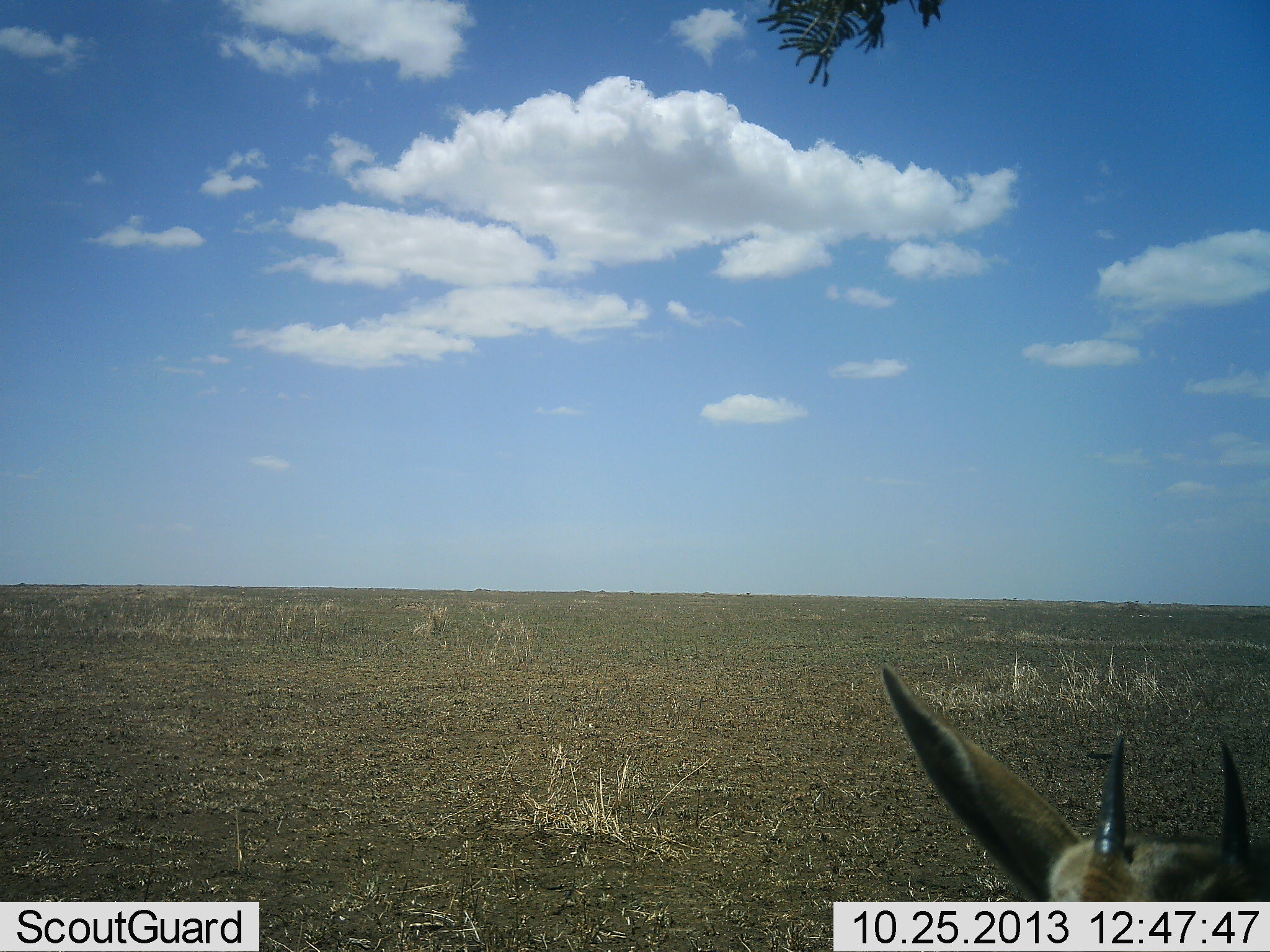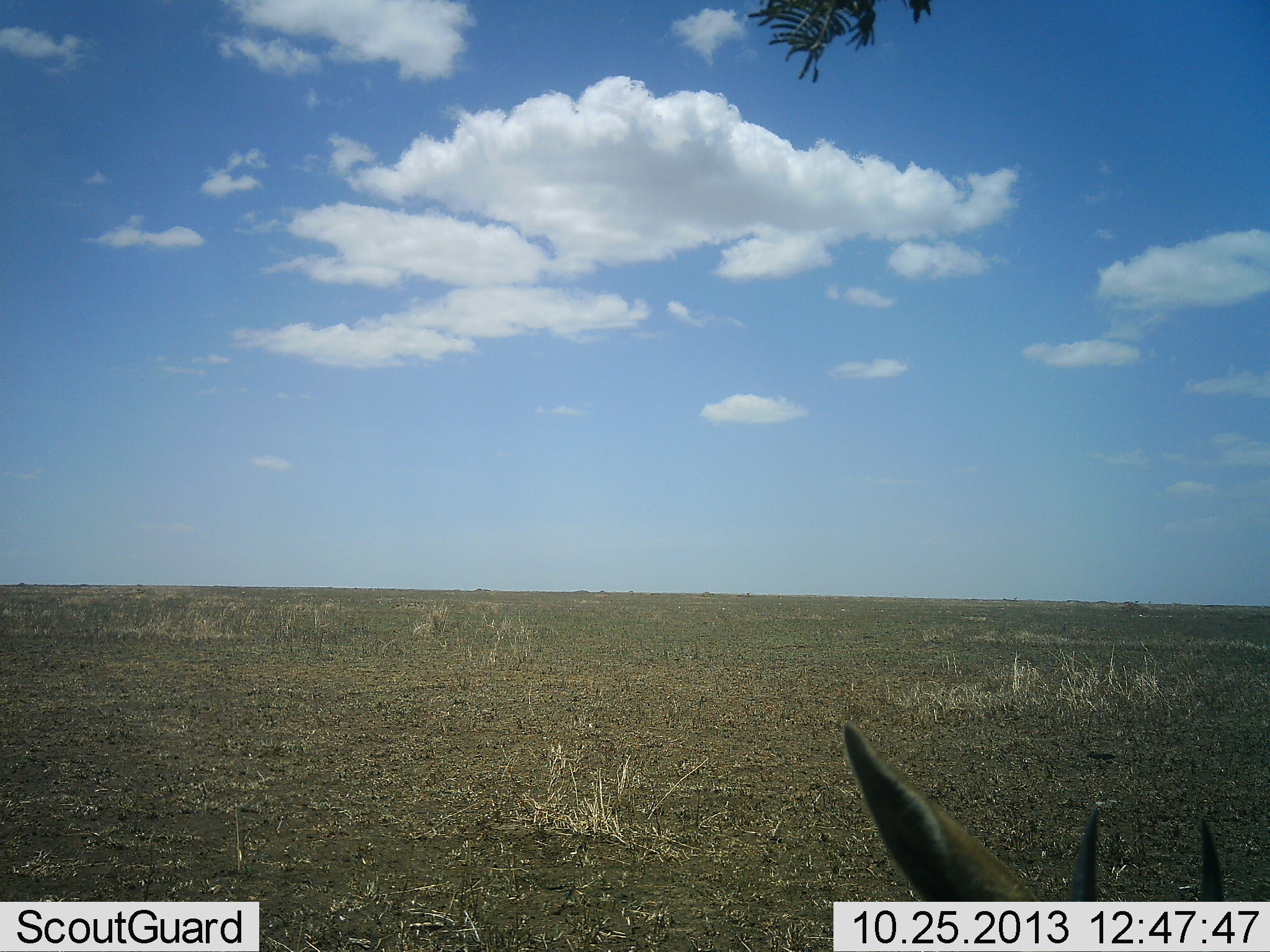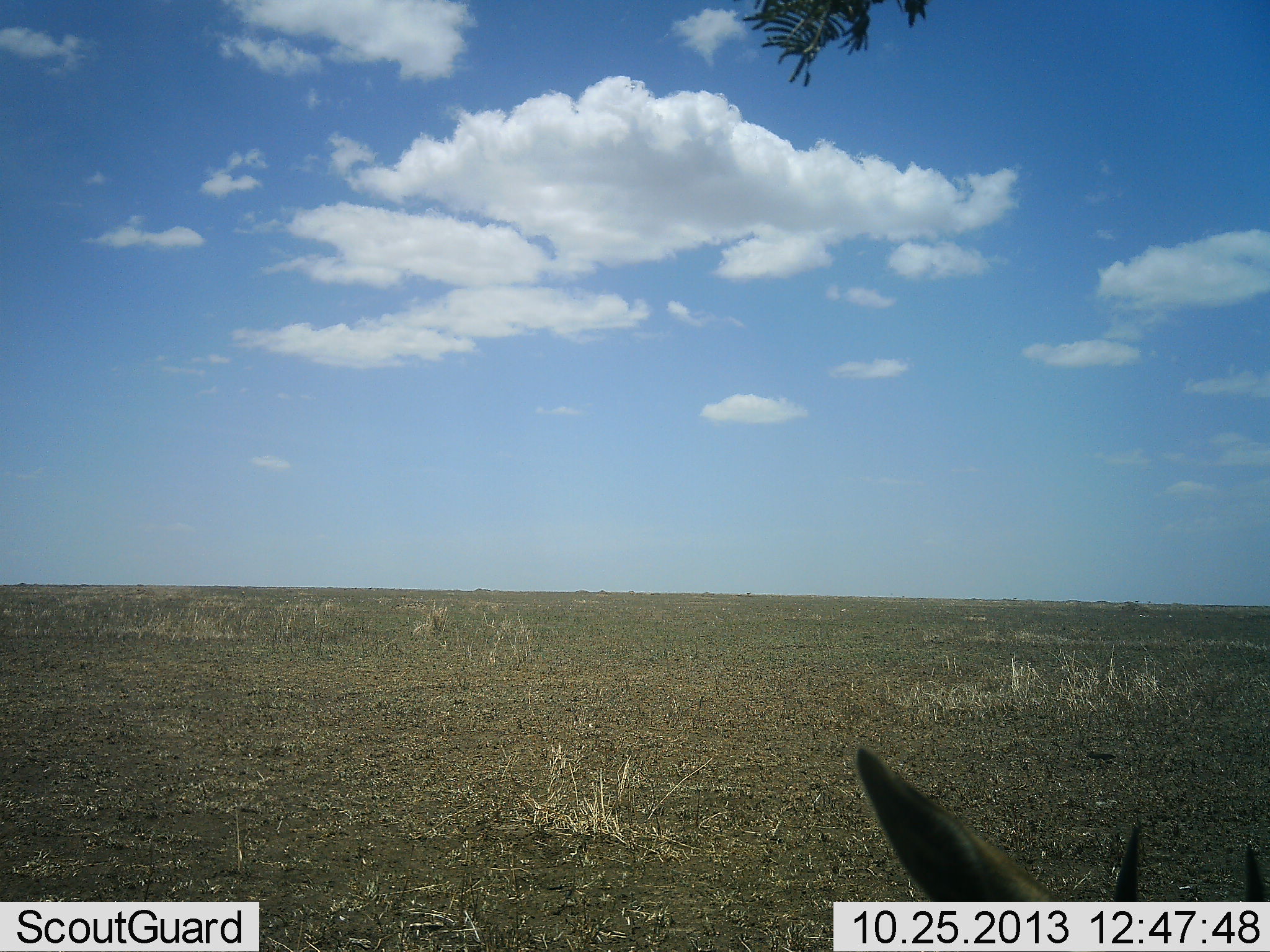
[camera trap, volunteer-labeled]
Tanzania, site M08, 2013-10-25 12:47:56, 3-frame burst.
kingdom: Animalia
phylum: Chordata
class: Mammalia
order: Artiodactyla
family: Bovidae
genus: Madoqua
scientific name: Madoqua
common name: dikdik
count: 1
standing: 80%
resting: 10%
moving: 10%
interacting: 0%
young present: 0%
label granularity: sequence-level